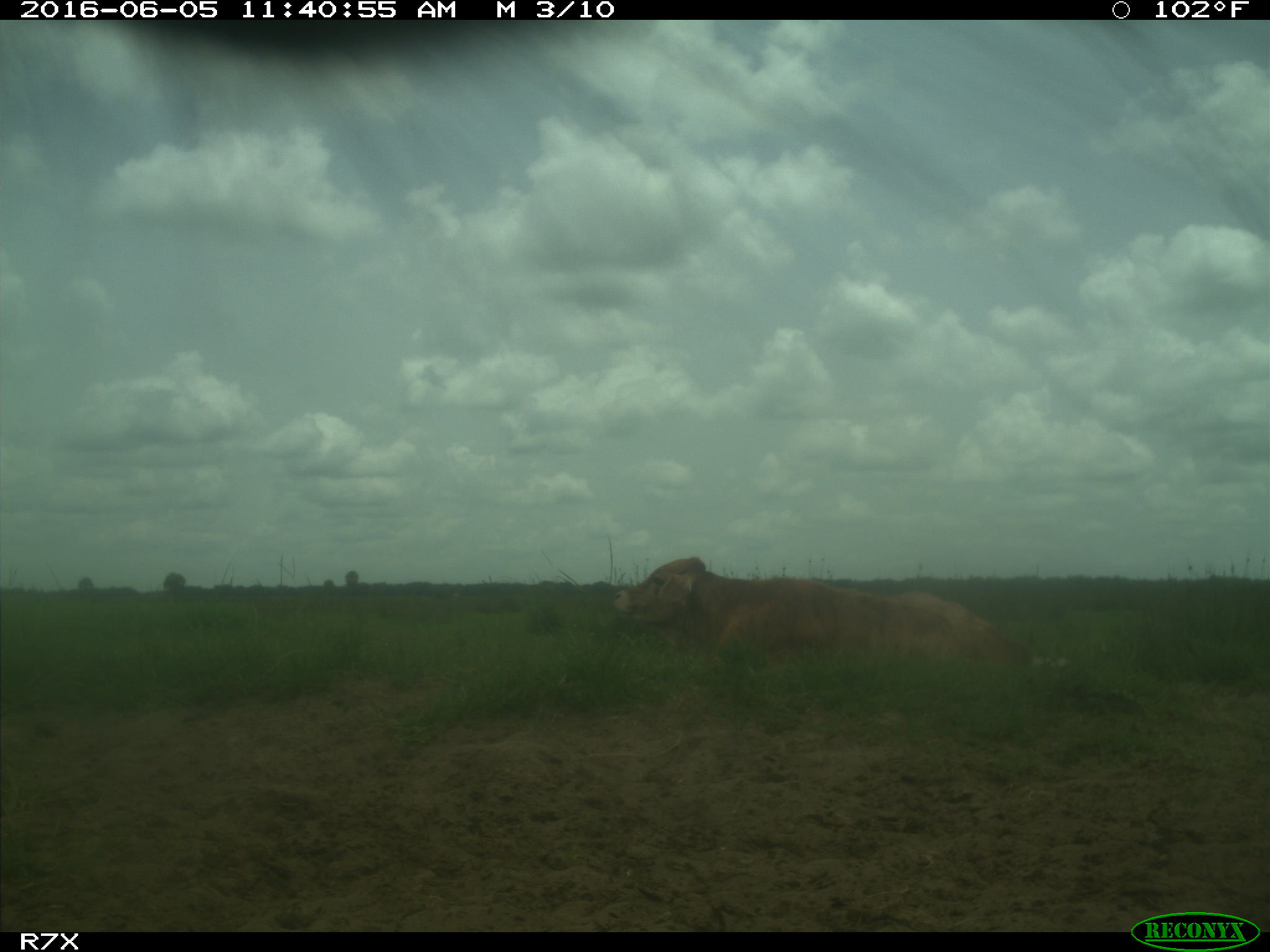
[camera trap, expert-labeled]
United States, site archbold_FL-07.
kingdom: Animalia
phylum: Chordata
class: Mammalia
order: Artiodactyla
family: Bovidae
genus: Bos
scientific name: Bos taurus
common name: domestic cow